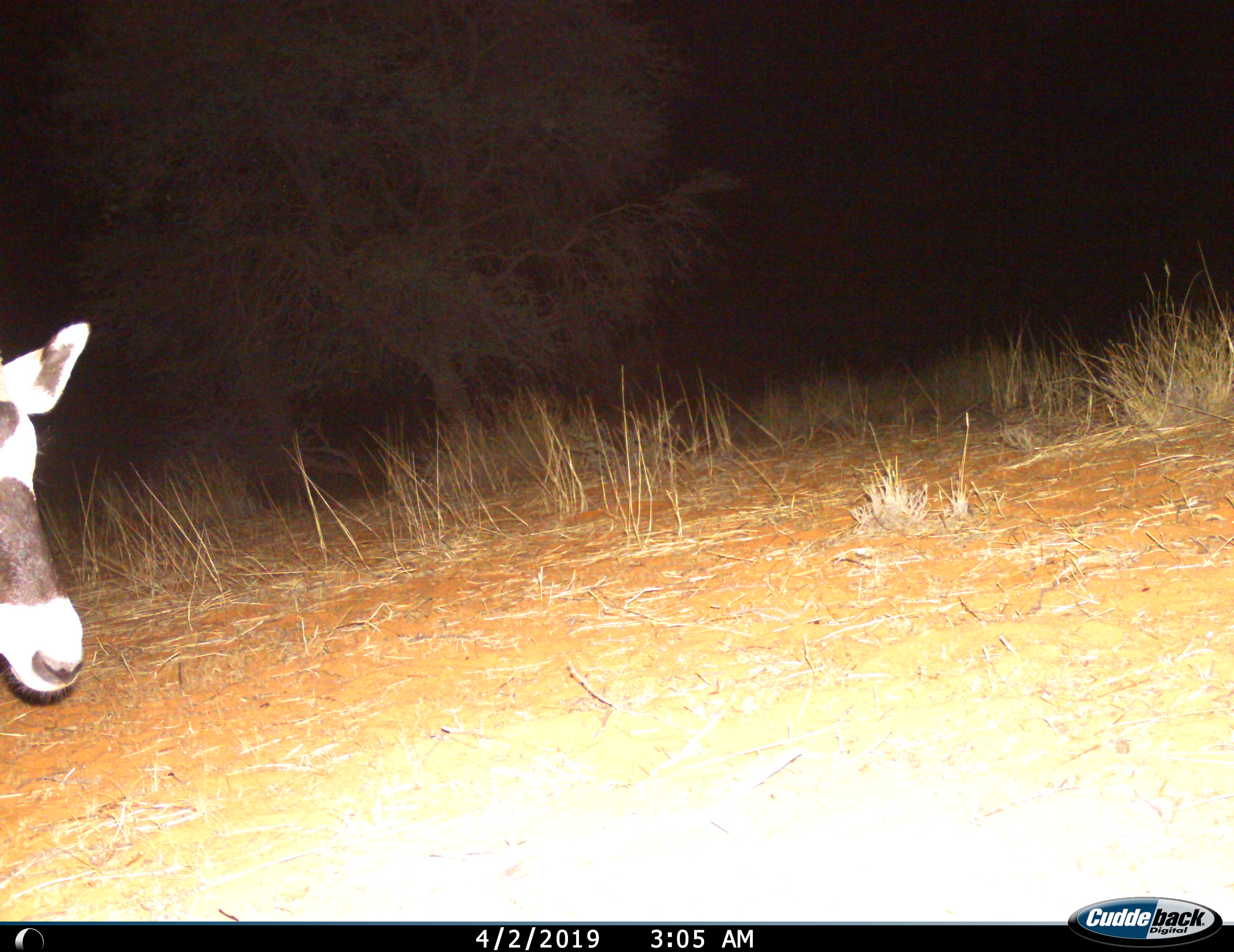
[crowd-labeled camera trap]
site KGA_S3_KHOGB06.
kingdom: Animalia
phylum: Chordata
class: Mammalia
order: Artiodactyla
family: Bovidae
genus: Oryx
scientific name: Oryx gazella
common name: gemsbok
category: oryx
Oryx (gemsbok) (Oryx gazella), count 1. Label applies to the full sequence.